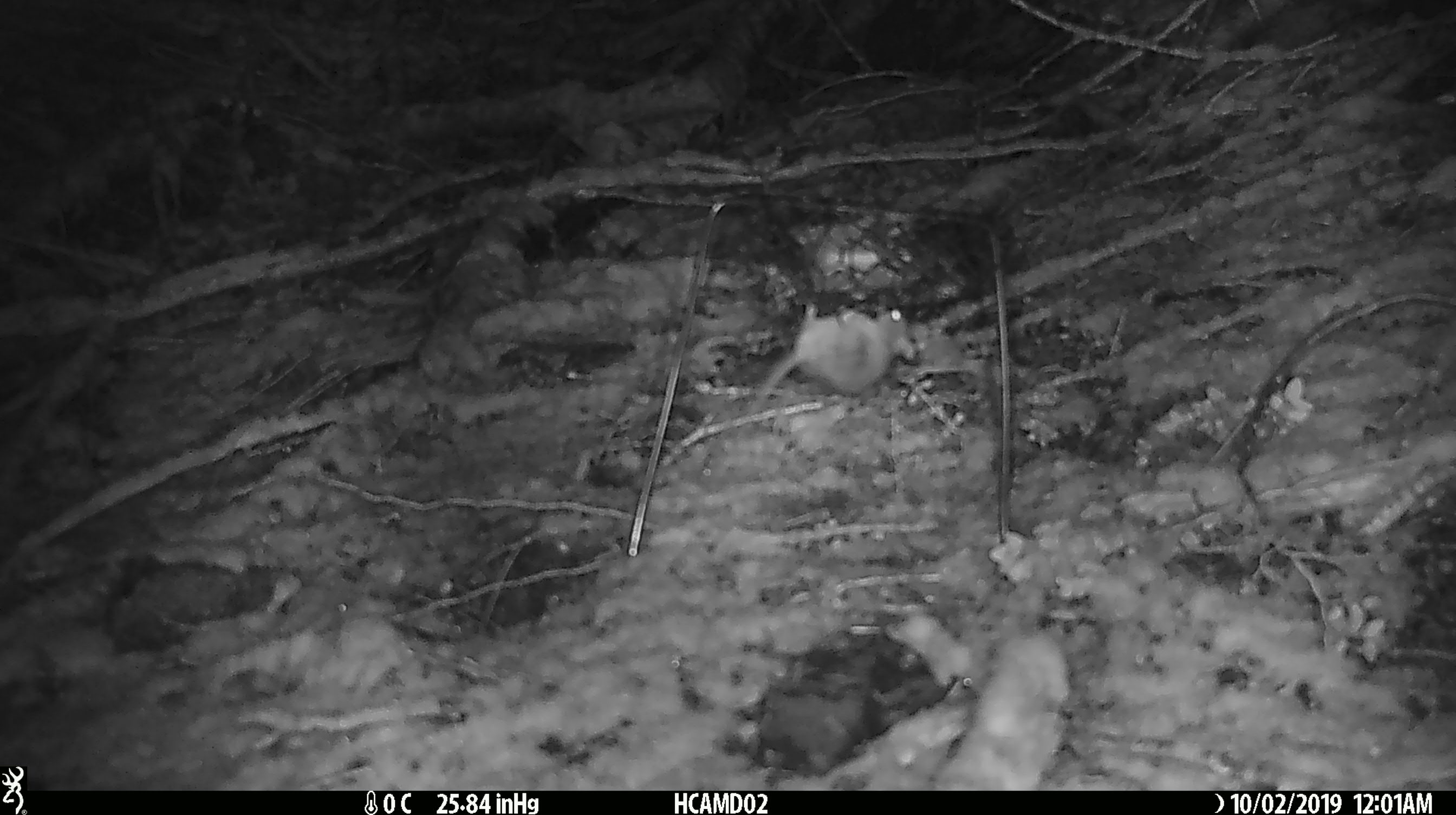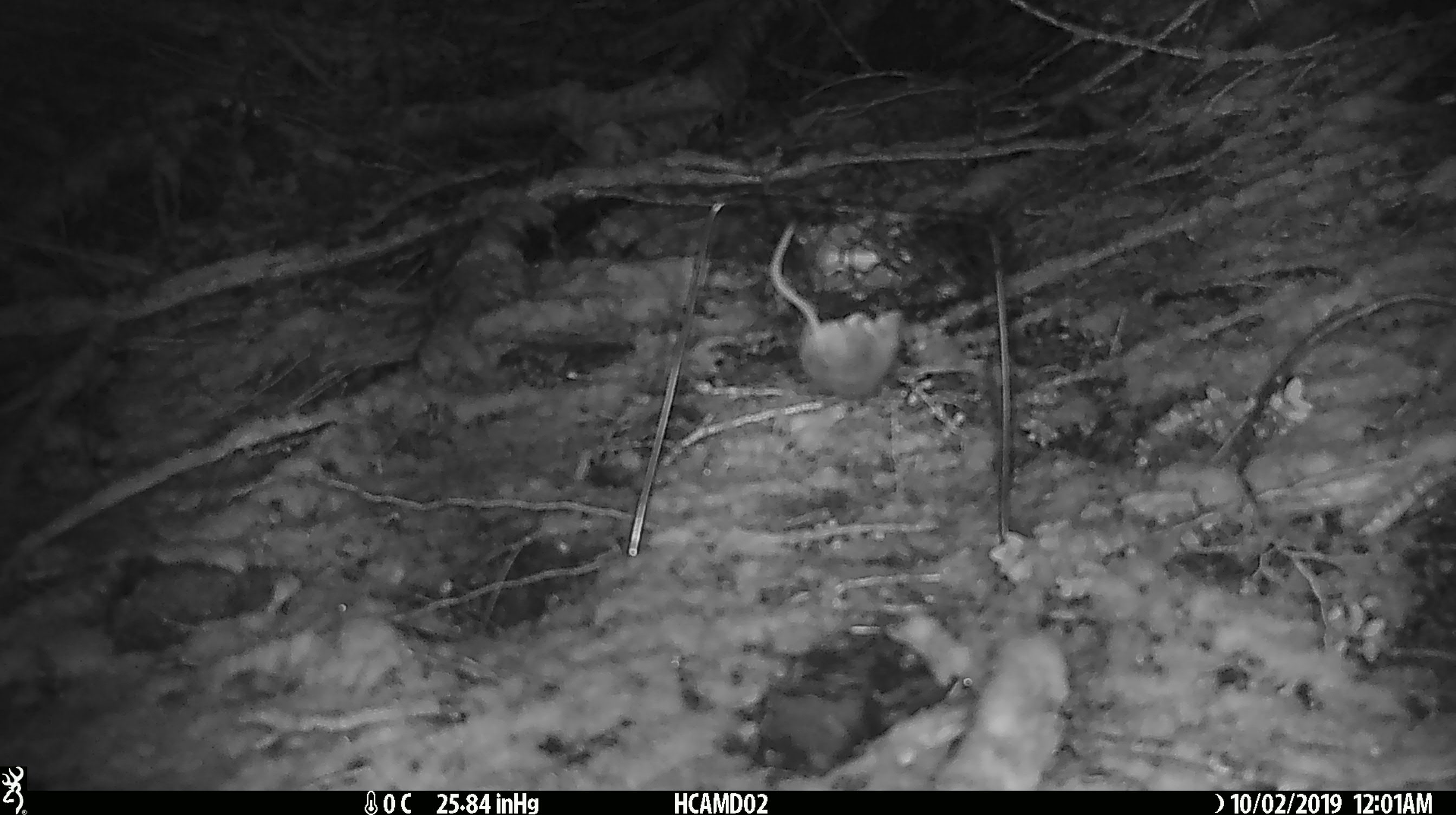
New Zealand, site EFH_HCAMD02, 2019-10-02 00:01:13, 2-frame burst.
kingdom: Animalia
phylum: Chordata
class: Mammalia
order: Rodentia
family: Muridae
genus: Mus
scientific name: Mus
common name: mouse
Mouse (Mus).